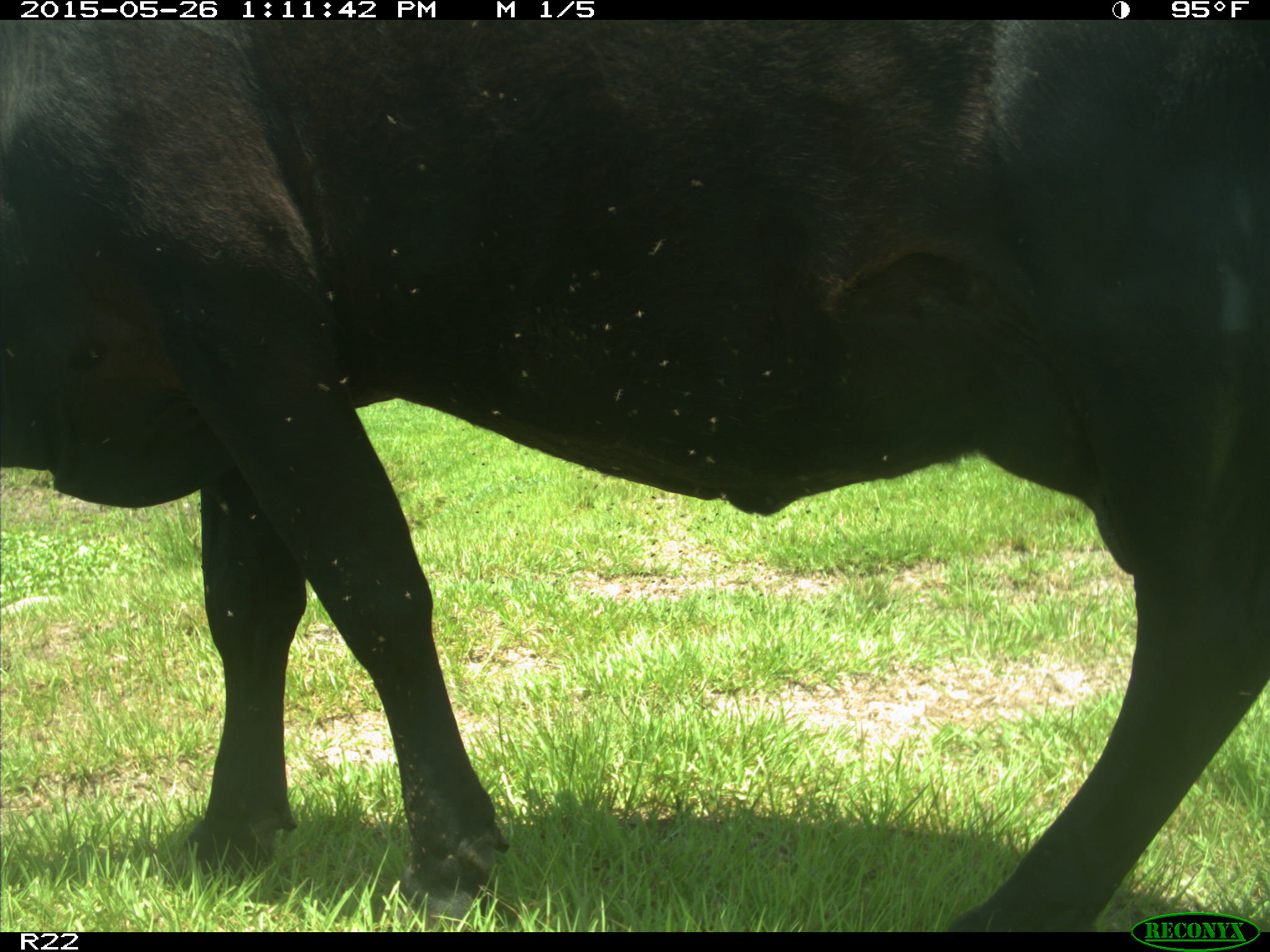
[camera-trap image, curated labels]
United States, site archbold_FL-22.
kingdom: Animalia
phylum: Chordata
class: Mammalia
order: Artiodactyla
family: Bovidae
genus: Bos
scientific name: Bos taurus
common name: domestic cow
Bos taurus (domestic cow).